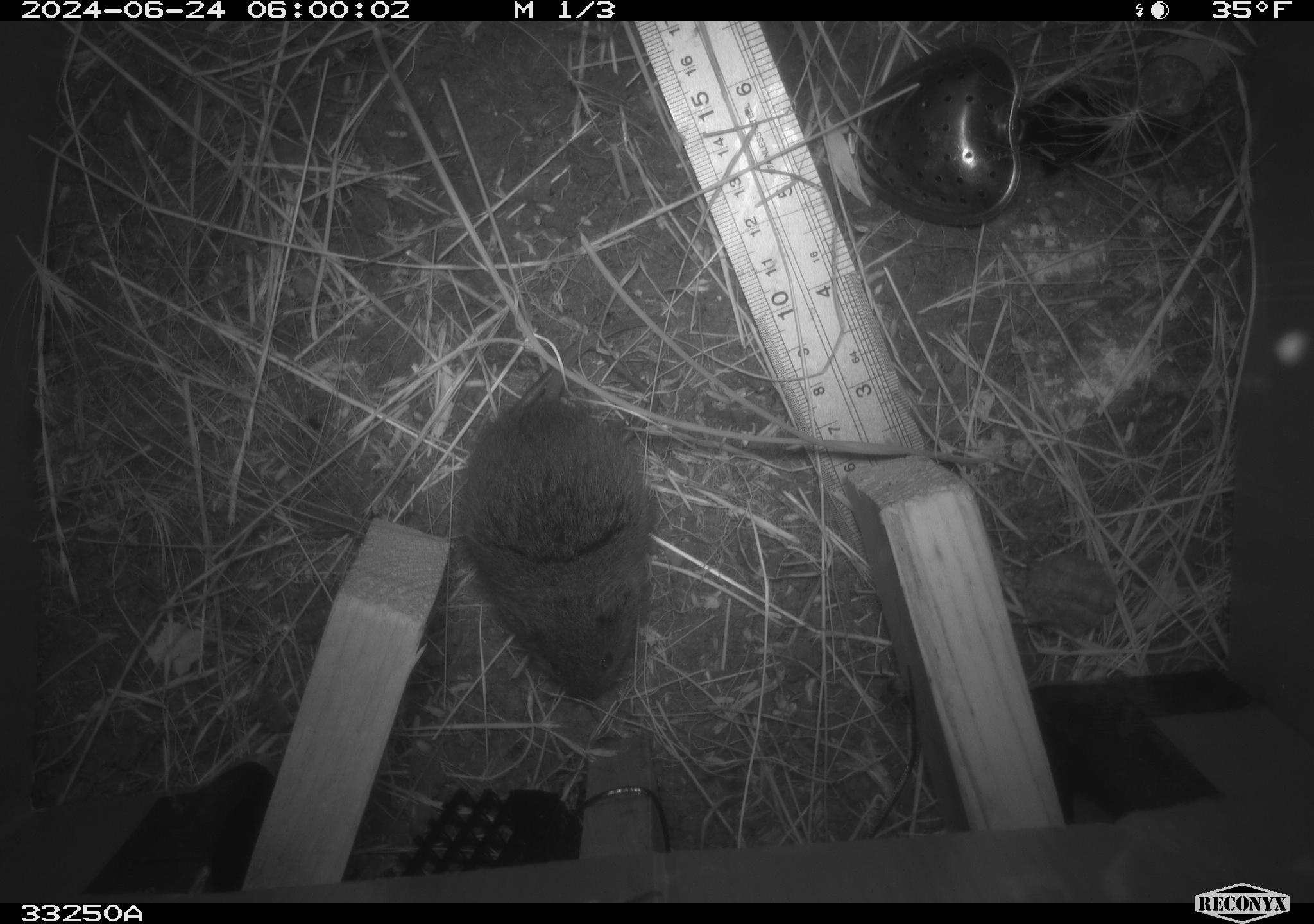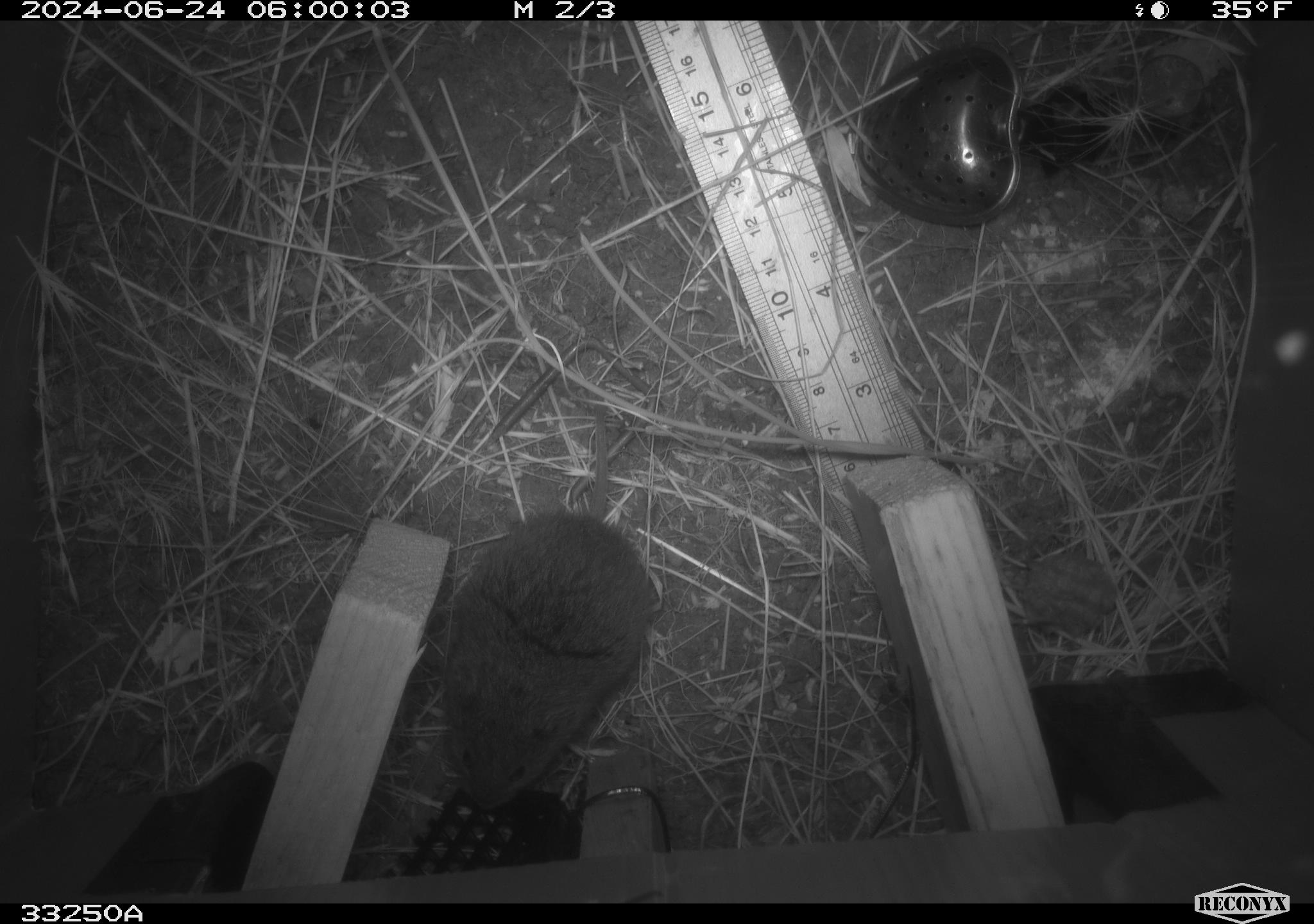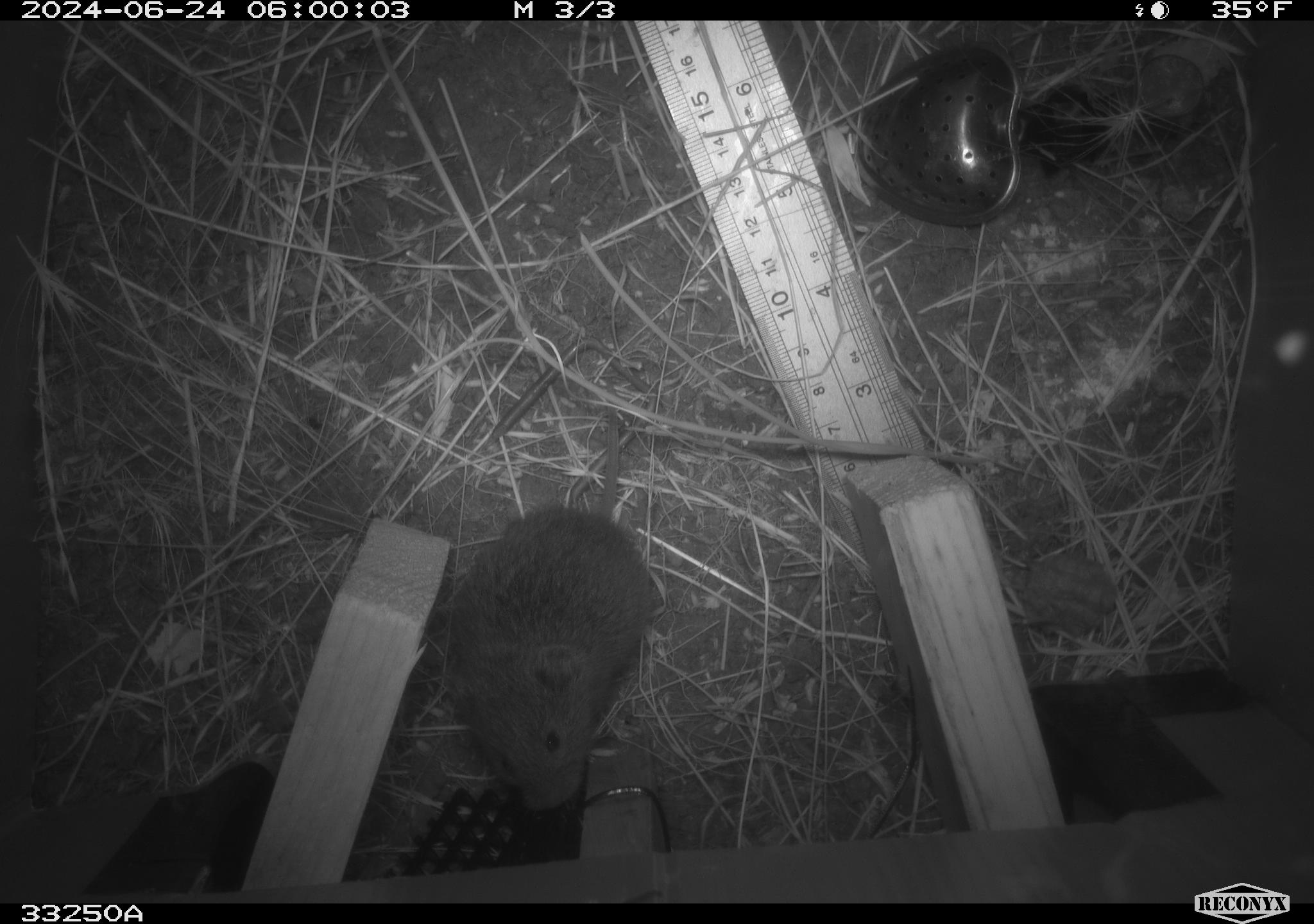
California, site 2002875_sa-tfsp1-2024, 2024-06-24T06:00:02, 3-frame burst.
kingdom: Animalia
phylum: Chordata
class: Mammalia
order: Rodentia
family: Cricetidae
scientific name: Arvicolinae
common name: voles, lemmings, and muskrats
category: arvicolinae subfamily